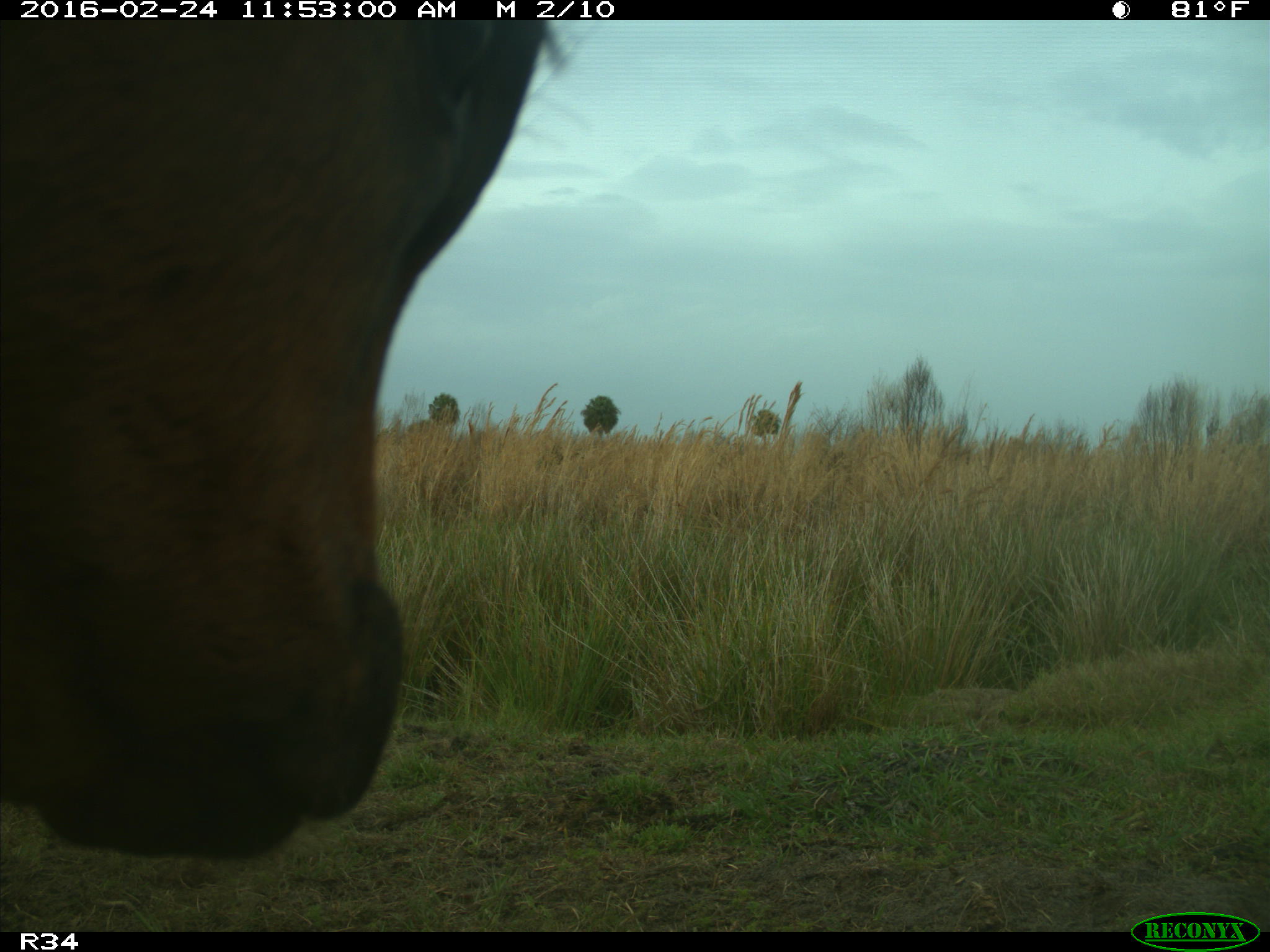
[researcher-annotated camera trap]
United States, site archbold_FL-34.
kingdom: Animalia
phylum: Chordata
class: Mammalia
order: Artiodactyla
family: Bovidae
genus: Bos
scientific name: Bos taurus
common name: domestic cow